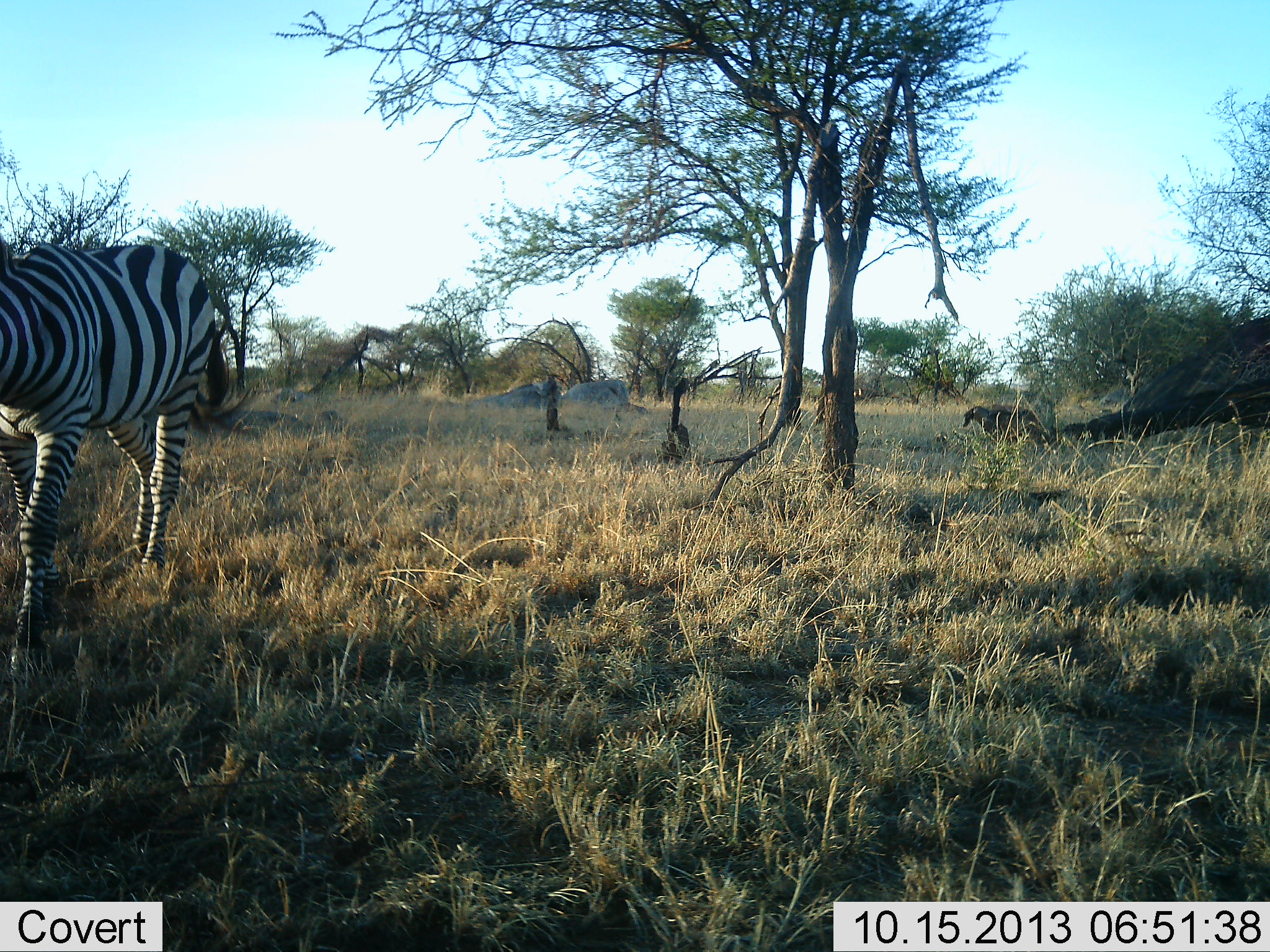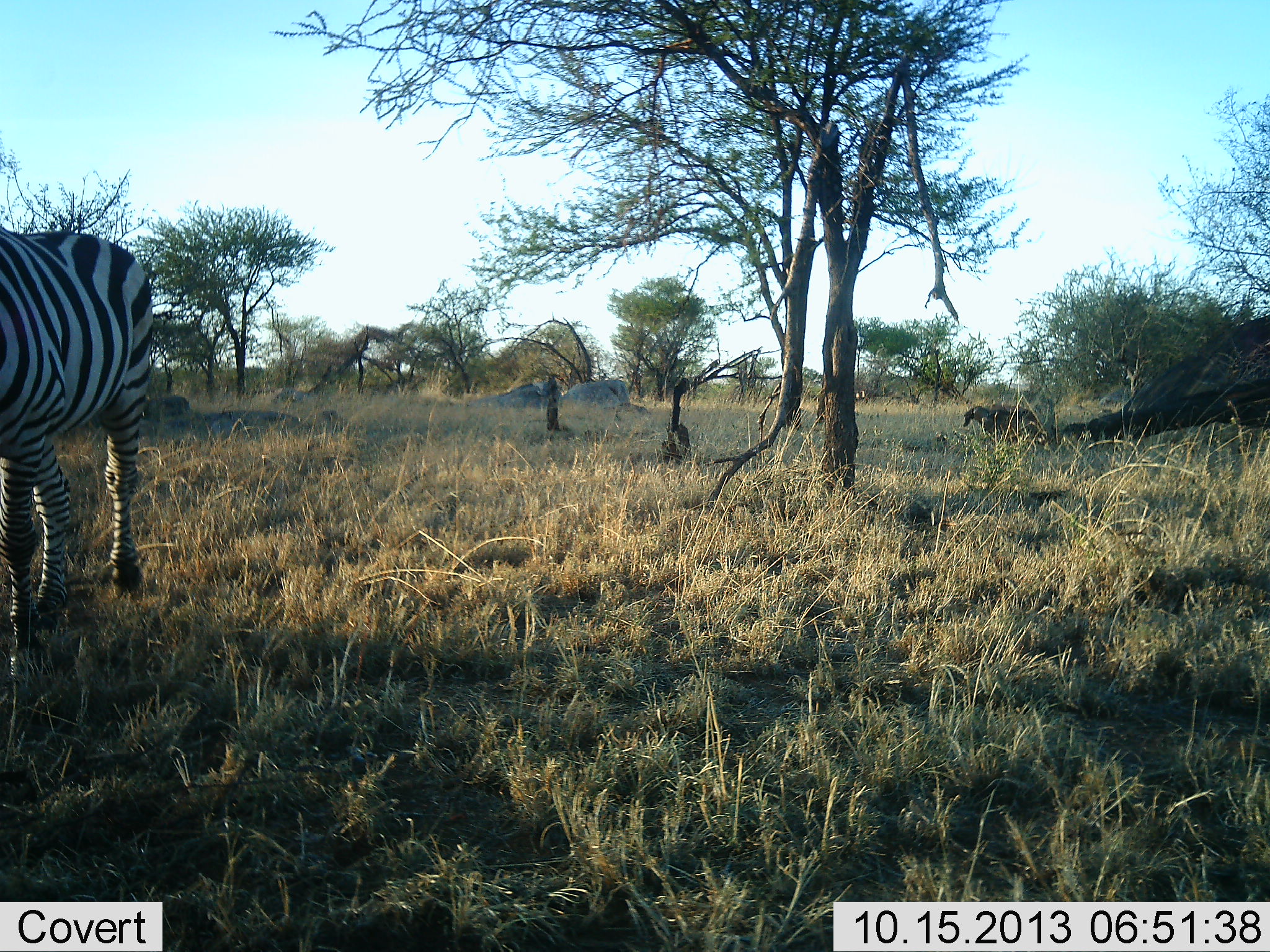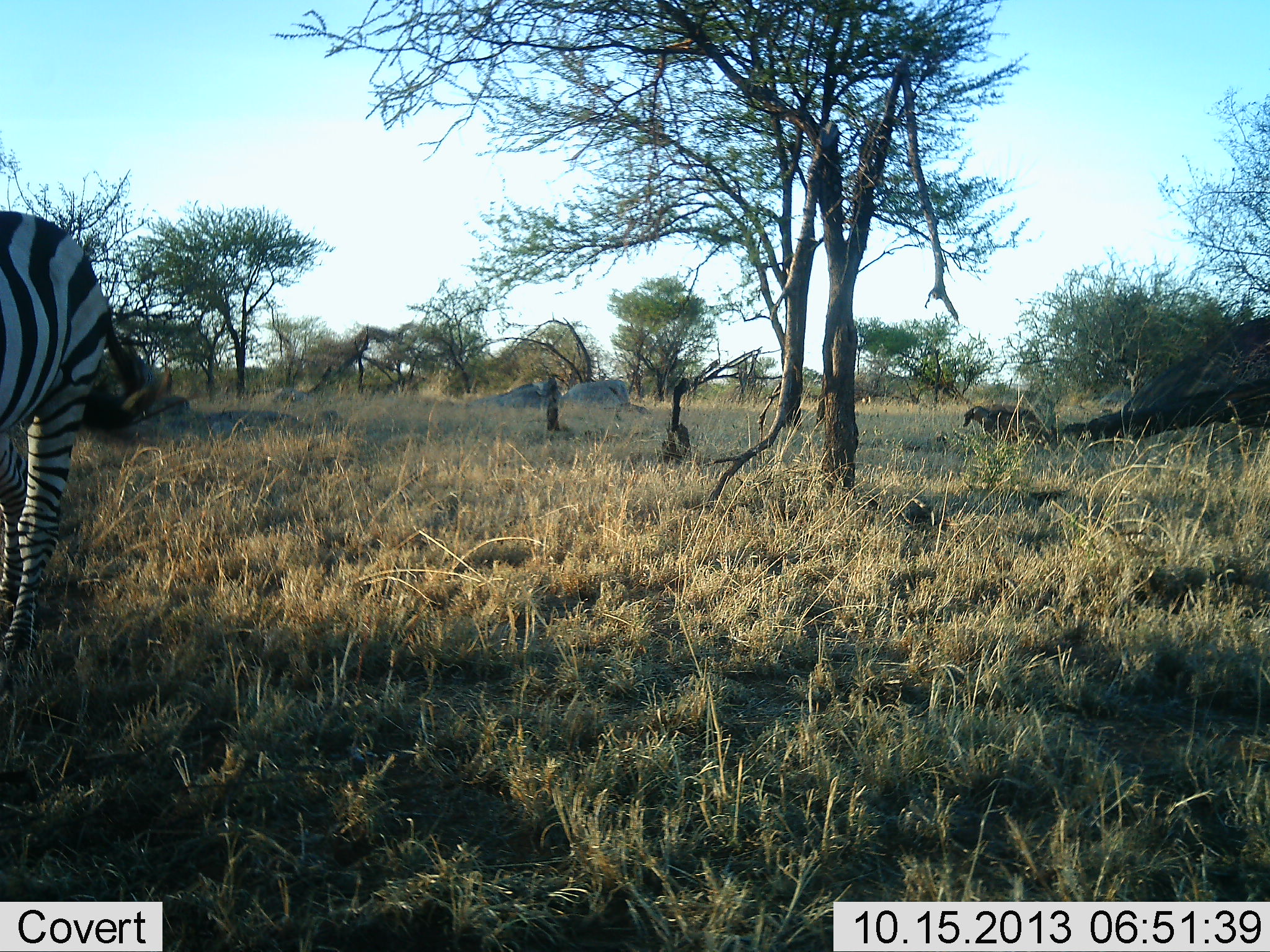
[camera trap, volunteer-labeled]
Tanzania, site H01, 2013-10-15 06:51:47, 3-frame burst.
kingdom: Animalia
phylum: Chordata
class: Mammalia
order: Perissodactyla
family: Equidae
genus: Equus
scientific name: Equus quagga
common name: plains zebra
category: zebra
Zebra (plains zebra) (Equus quagga), count 1. Behavior (volunteer vote fractions): standing 18%, resting 0%, moving 82%, interacting 0%. Young present (vote fraction): 0%. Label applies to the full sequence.